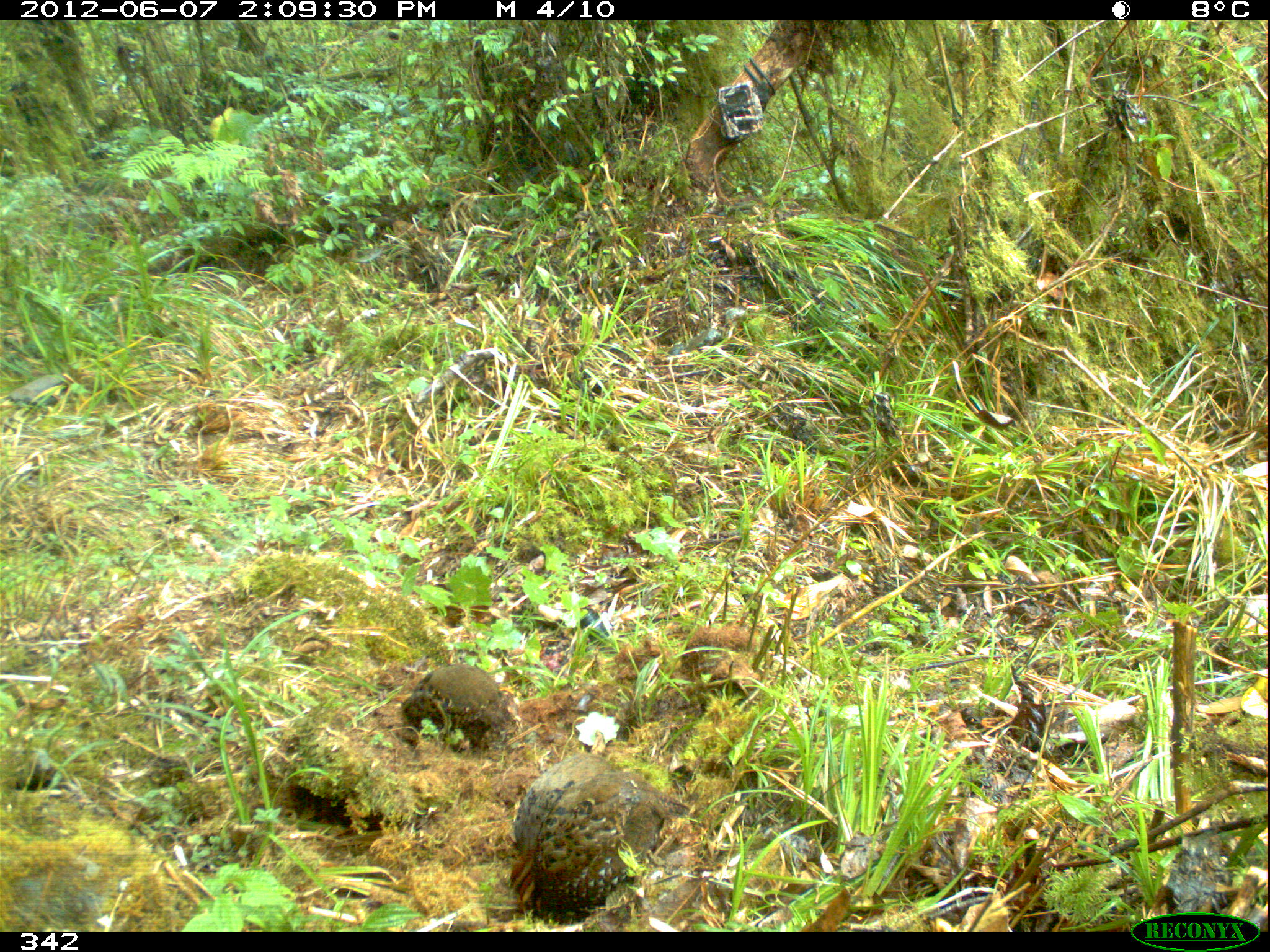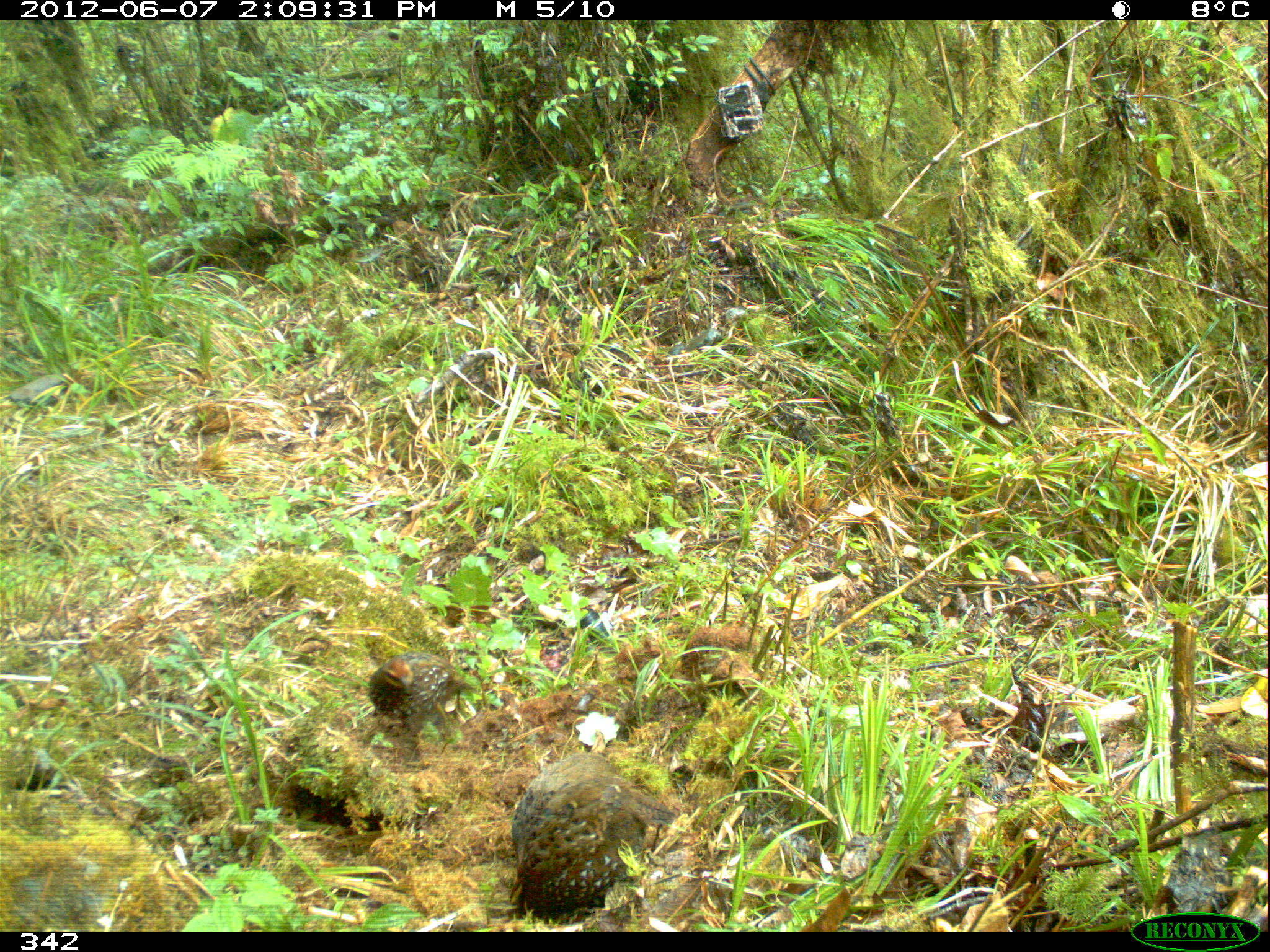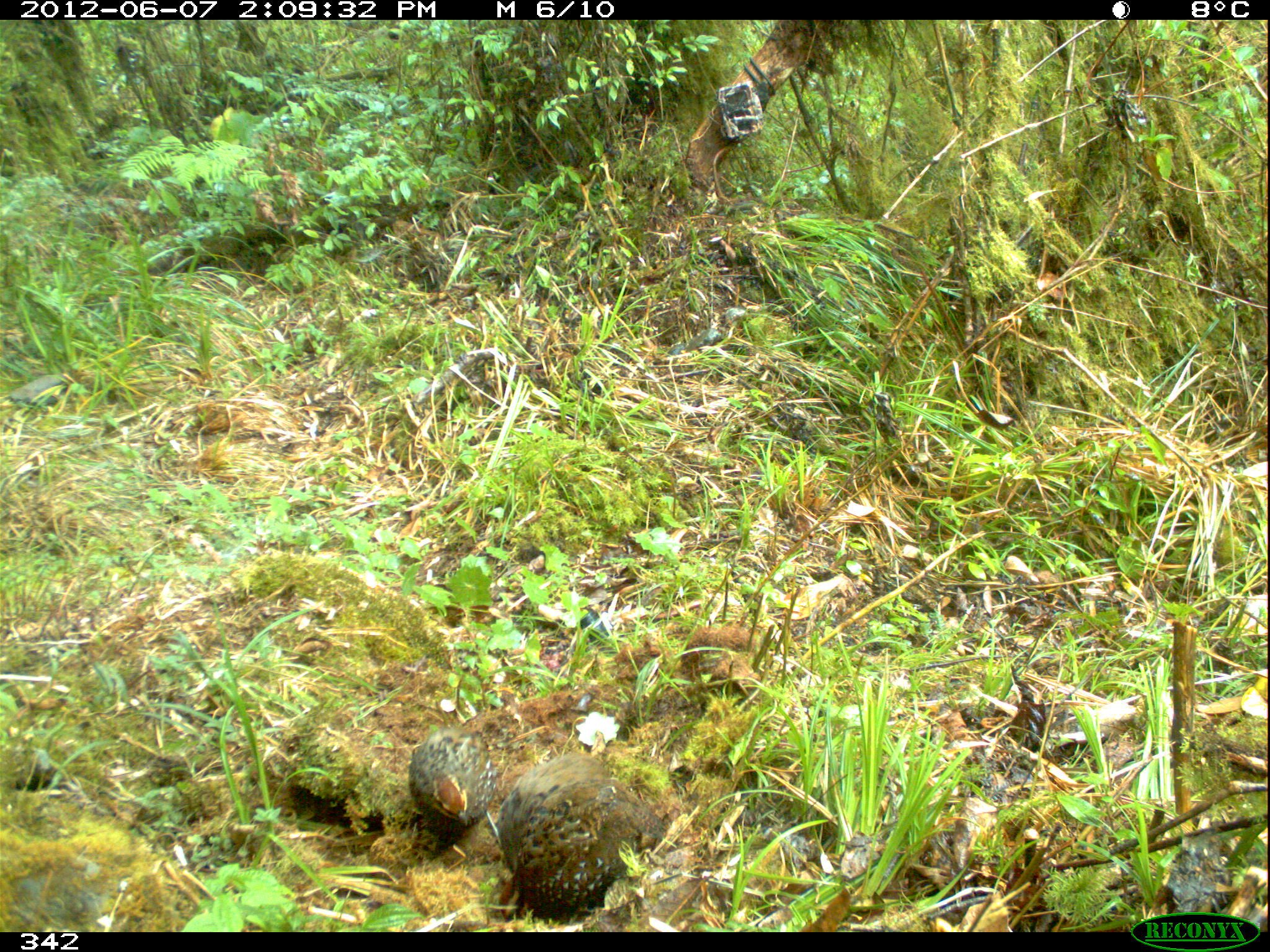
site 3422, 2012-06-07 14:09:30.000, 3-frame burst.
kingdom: Animalia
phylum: Chordata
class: Aves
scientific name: Aves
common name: bird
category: unknown bird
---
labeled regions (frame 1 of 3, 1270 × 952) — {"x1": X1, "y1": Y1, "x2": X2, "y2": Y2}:
unknown bird: {"x1": 509, "y1": 752, "x2": 691, "y2": 922}; {"x1": 400, "y1": 663, "x2": 506, "y2": 754}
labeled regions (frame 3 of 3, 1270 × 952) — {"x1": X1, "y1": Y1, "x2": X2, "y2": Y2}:
unknown bird: {"x1": 495, "y1": 754, "x2": 665, "y2": 918}; {"x1": 408, "y1": 727, "x2": 499, "y2": 836}